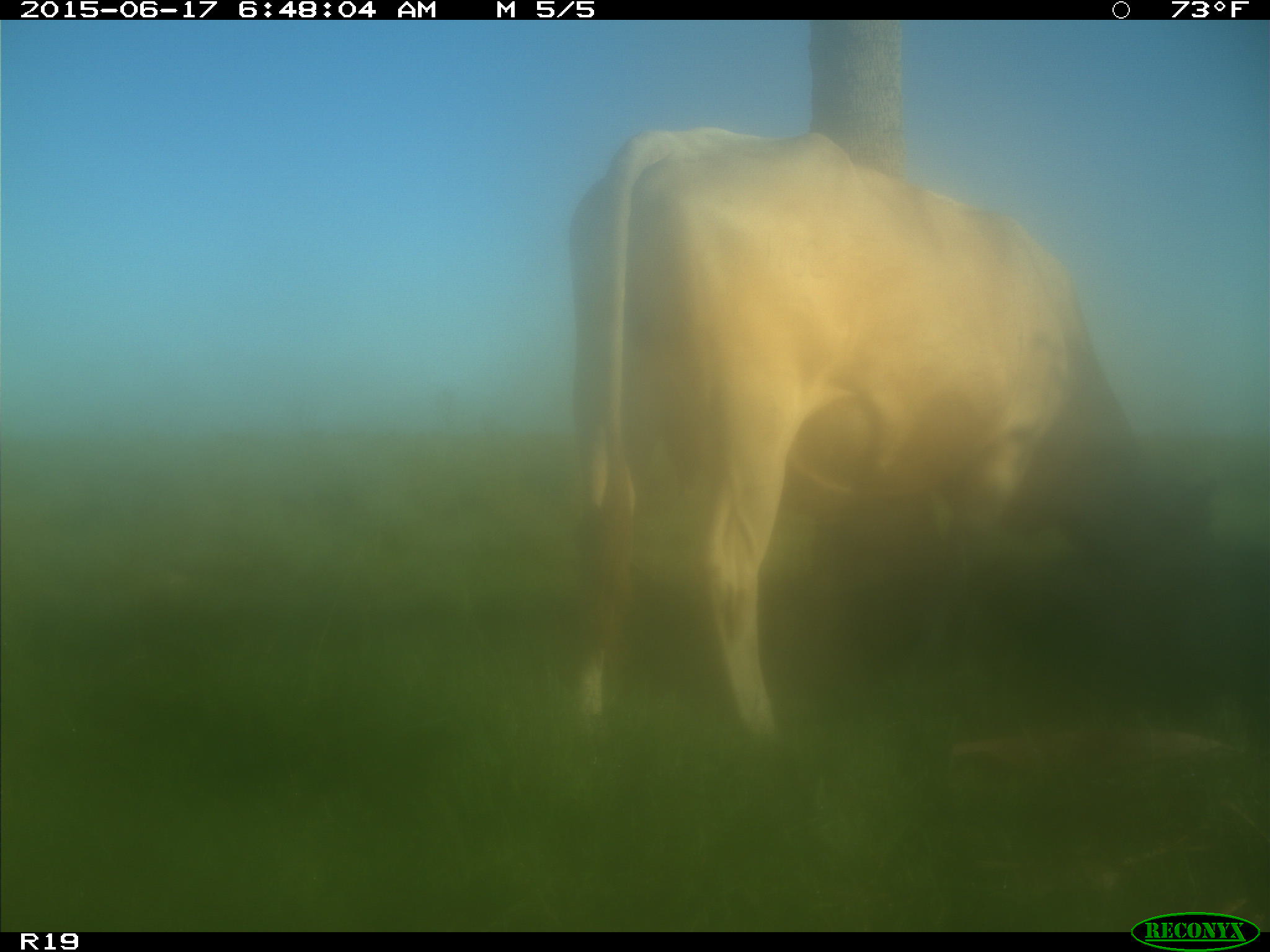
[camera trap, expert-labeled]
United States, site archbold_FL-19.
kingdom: Animalia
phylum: Chordata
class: Mammalia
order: Artiodactyla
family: Bovidae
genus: Bos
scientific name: Bos taurus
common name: domestic cow